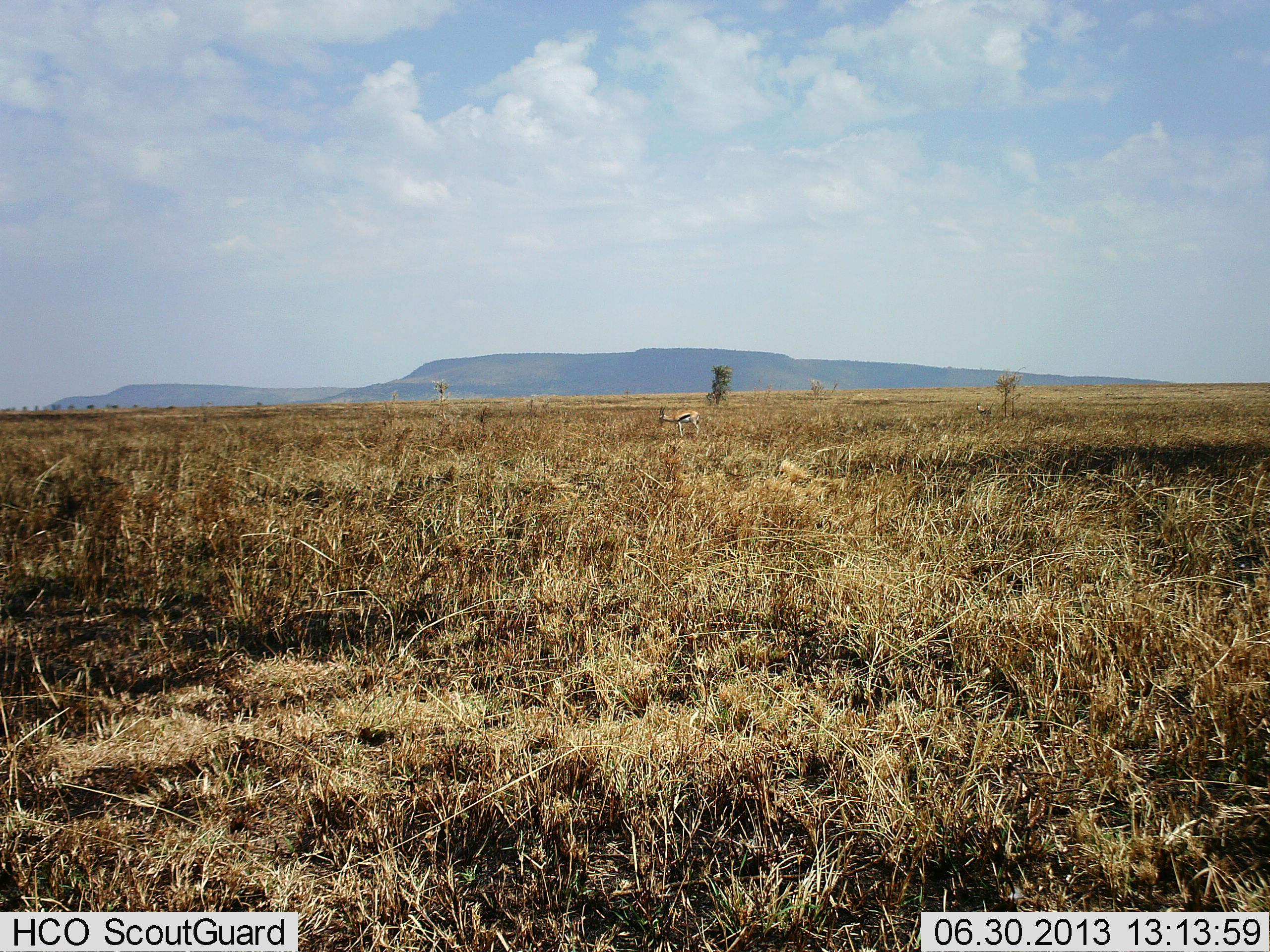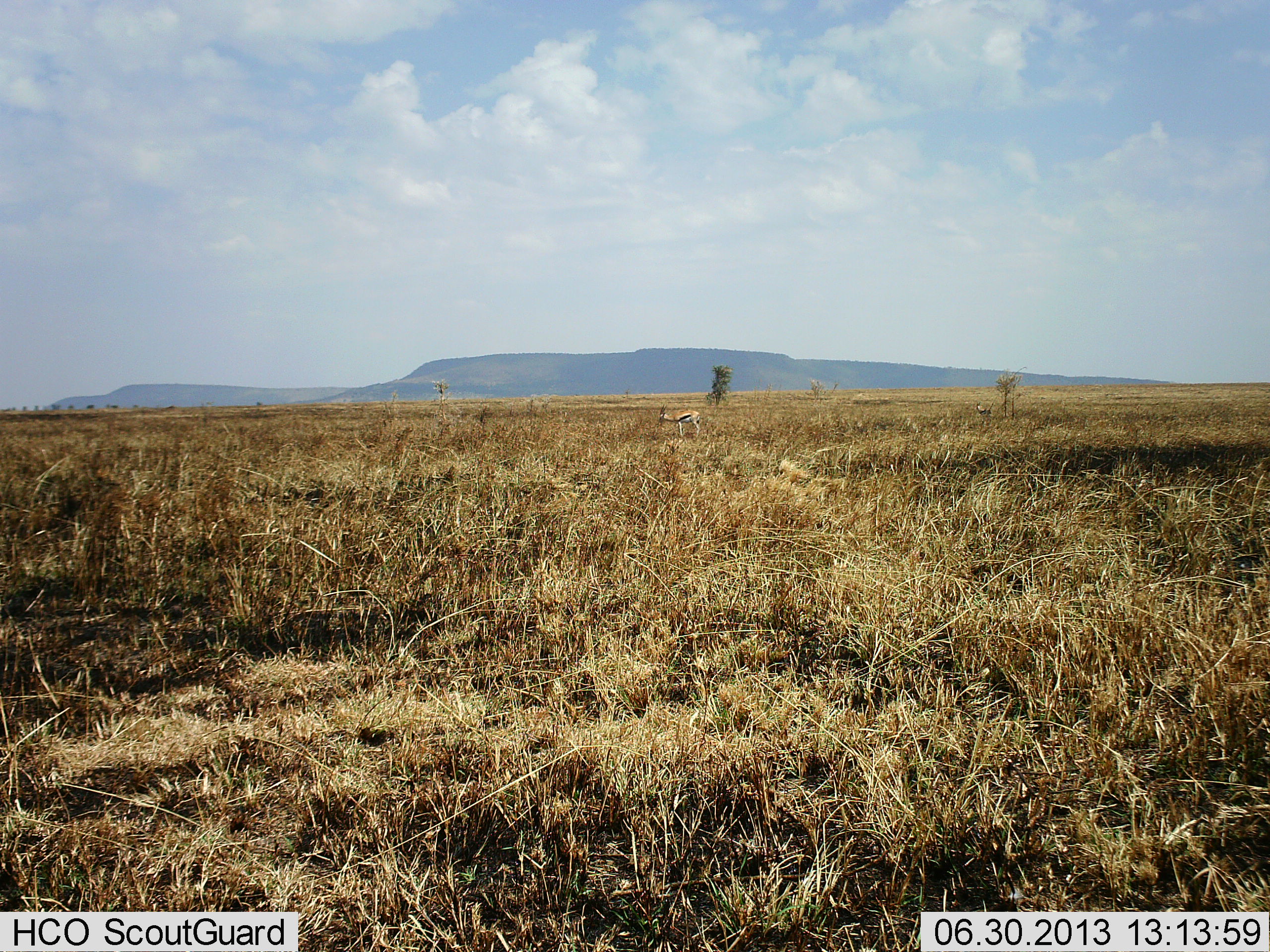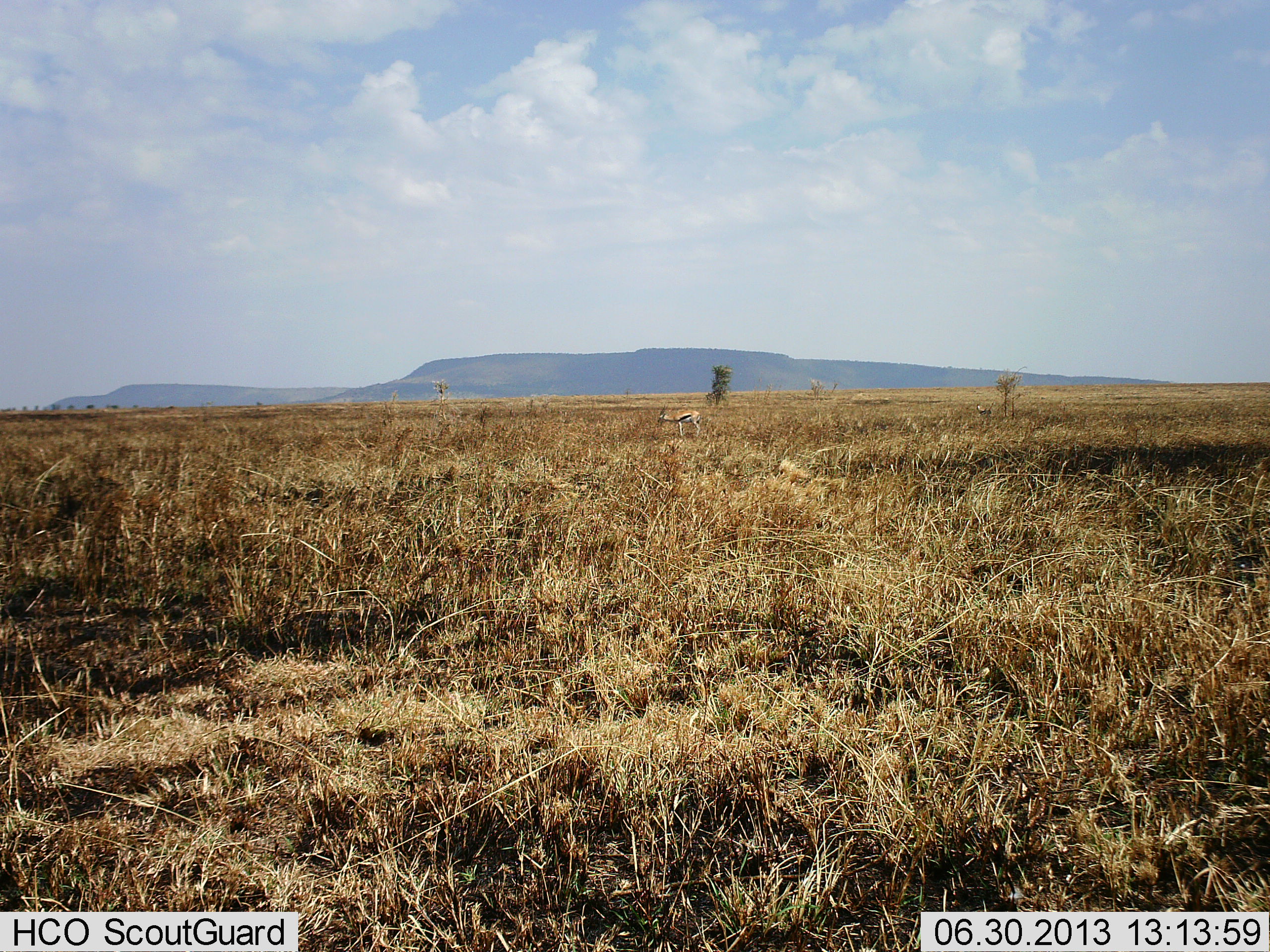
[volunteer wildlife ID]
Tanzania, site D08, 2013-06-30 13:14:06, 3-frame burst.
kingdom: Animalia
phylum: Chordata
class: Mammalia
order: Artiodactyla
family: Bovidae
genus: Eudorcas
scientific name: Eudorcas thomsonii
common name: thomson's gazelle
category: gazellethomsons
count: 1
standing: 84%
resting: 5%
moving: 0%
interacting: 0%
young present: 0%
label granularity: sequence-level